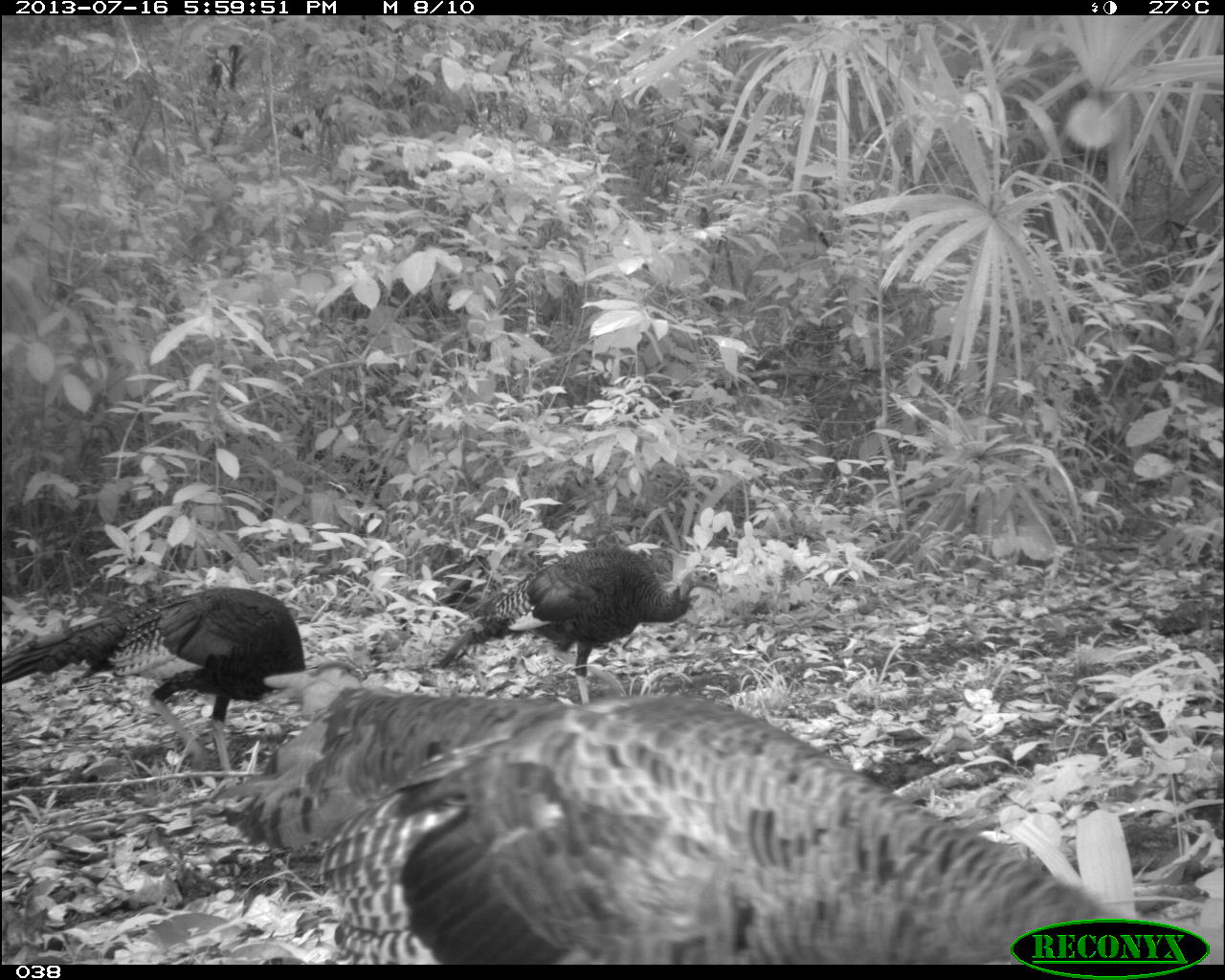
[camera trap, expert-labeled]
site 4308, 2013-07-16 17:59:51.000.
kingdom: Animalia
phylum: Chordata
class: Aves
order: Galliformes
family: Phasianidae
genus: Meleagris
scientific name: Meleagris ocellata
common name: ocellated turkey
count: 4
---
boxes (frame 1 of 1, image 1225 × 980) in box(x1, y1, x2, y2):
meleagris ocellata: box(207, 680, 1136, 962); box(0, 584, 365, 791); box(431, 545, 723, 706)